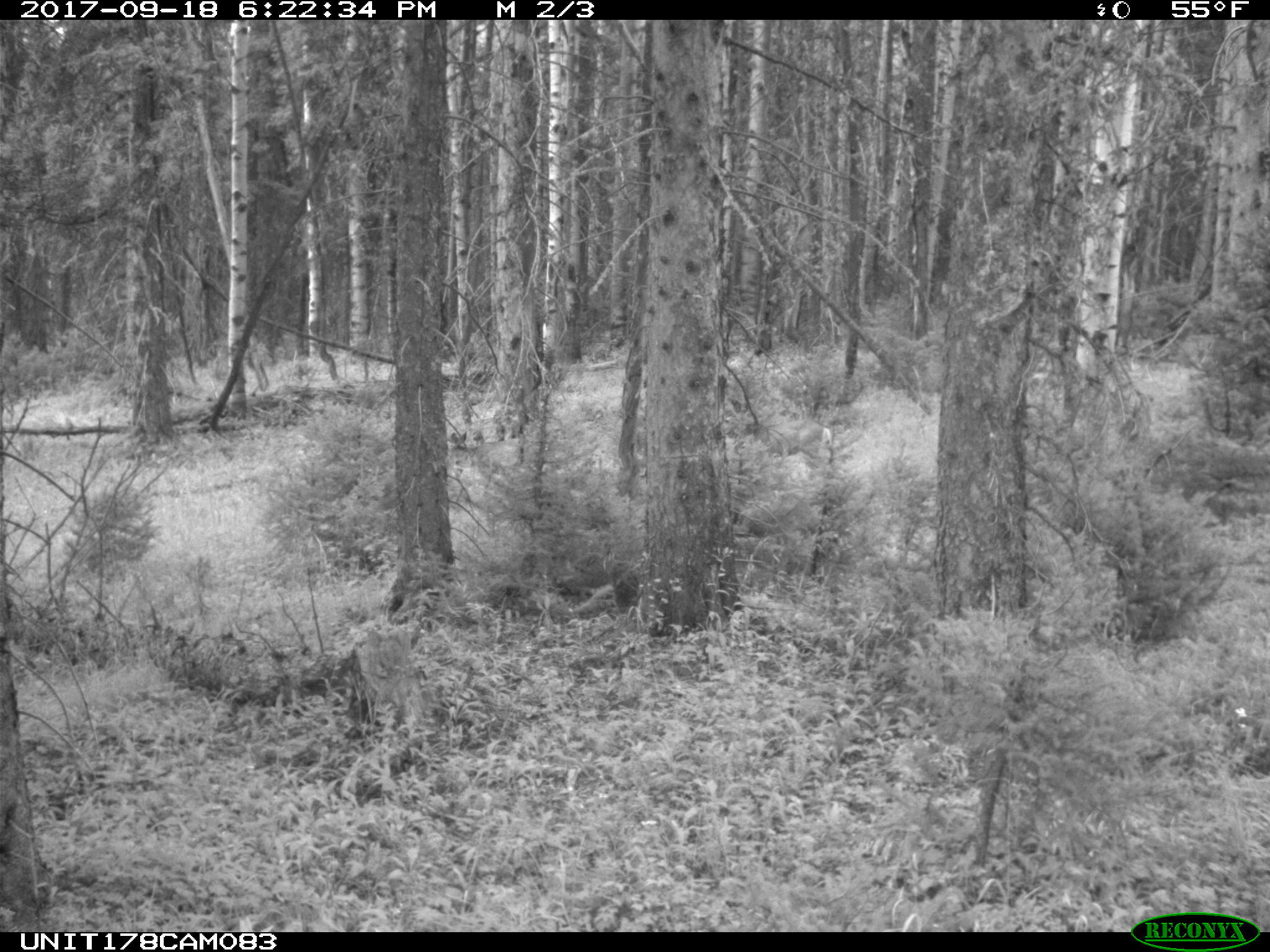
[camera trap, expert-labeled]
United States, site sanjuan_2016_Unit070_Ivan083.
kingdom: Animalia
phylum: Chordata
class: Mammalia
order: Artiodactyla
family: Cervidae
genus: Odocoileus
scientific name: Odocoileus hemionus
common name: mule deer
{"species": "Odocoileus hemionus (mule deer)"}